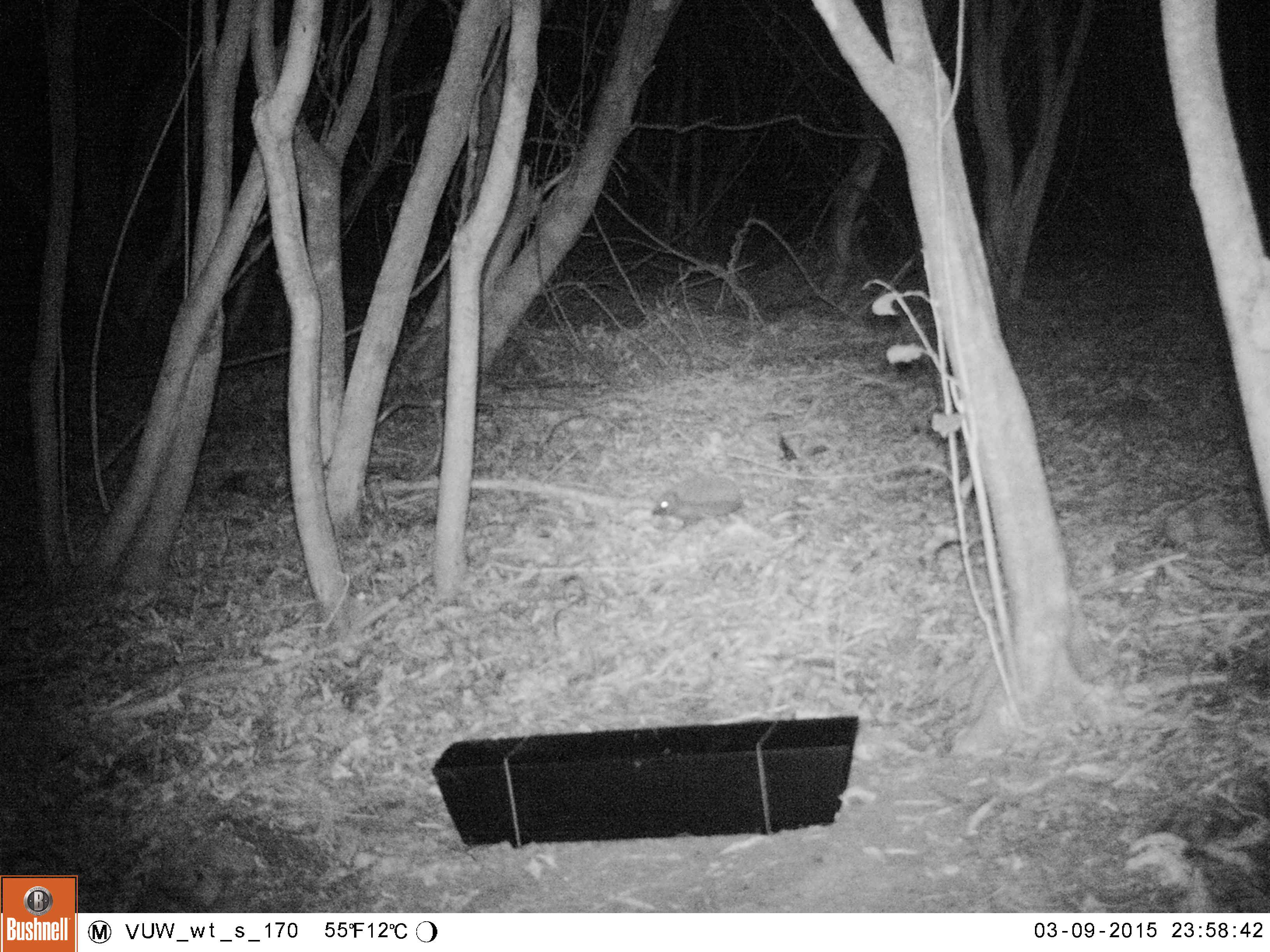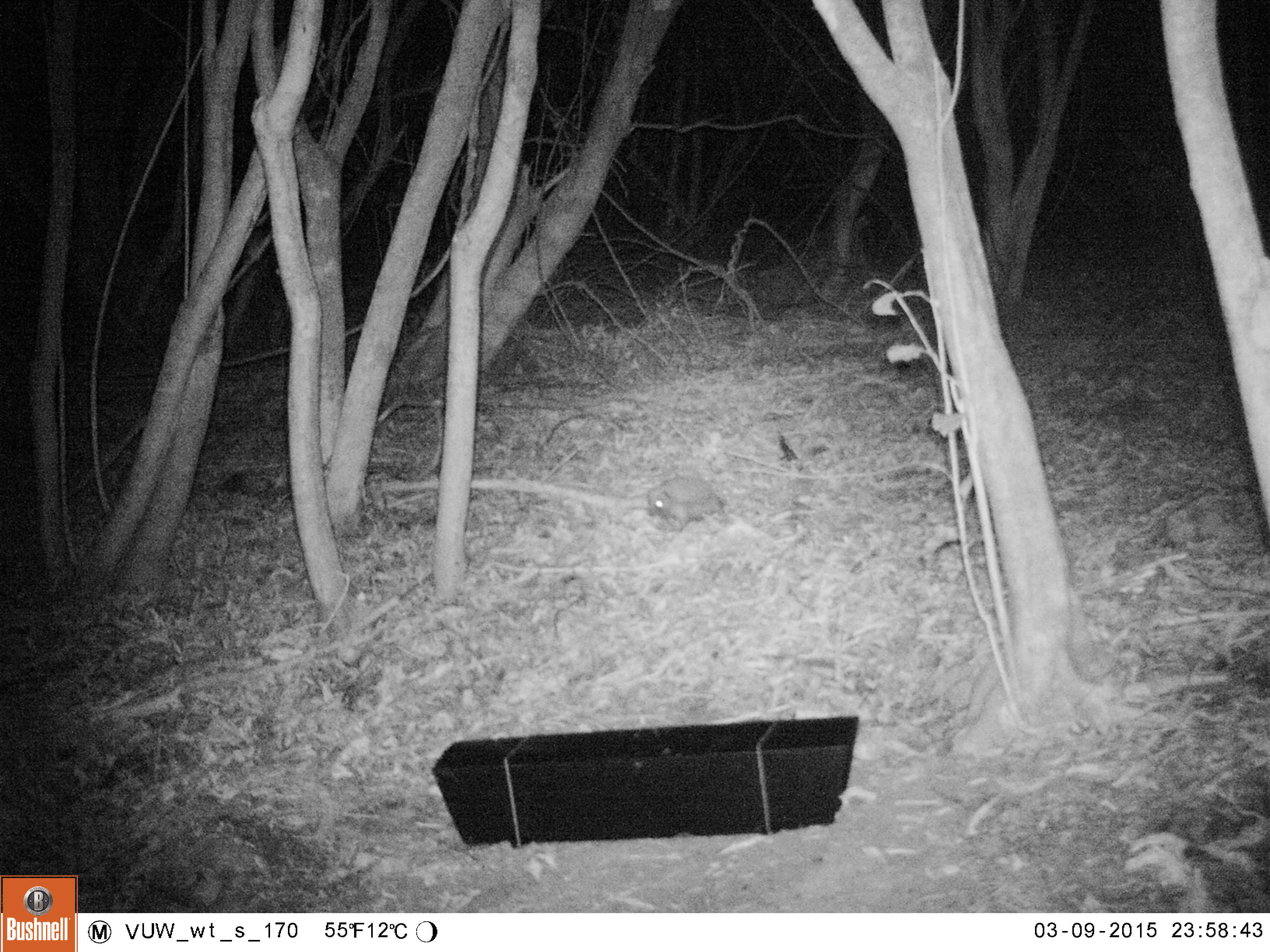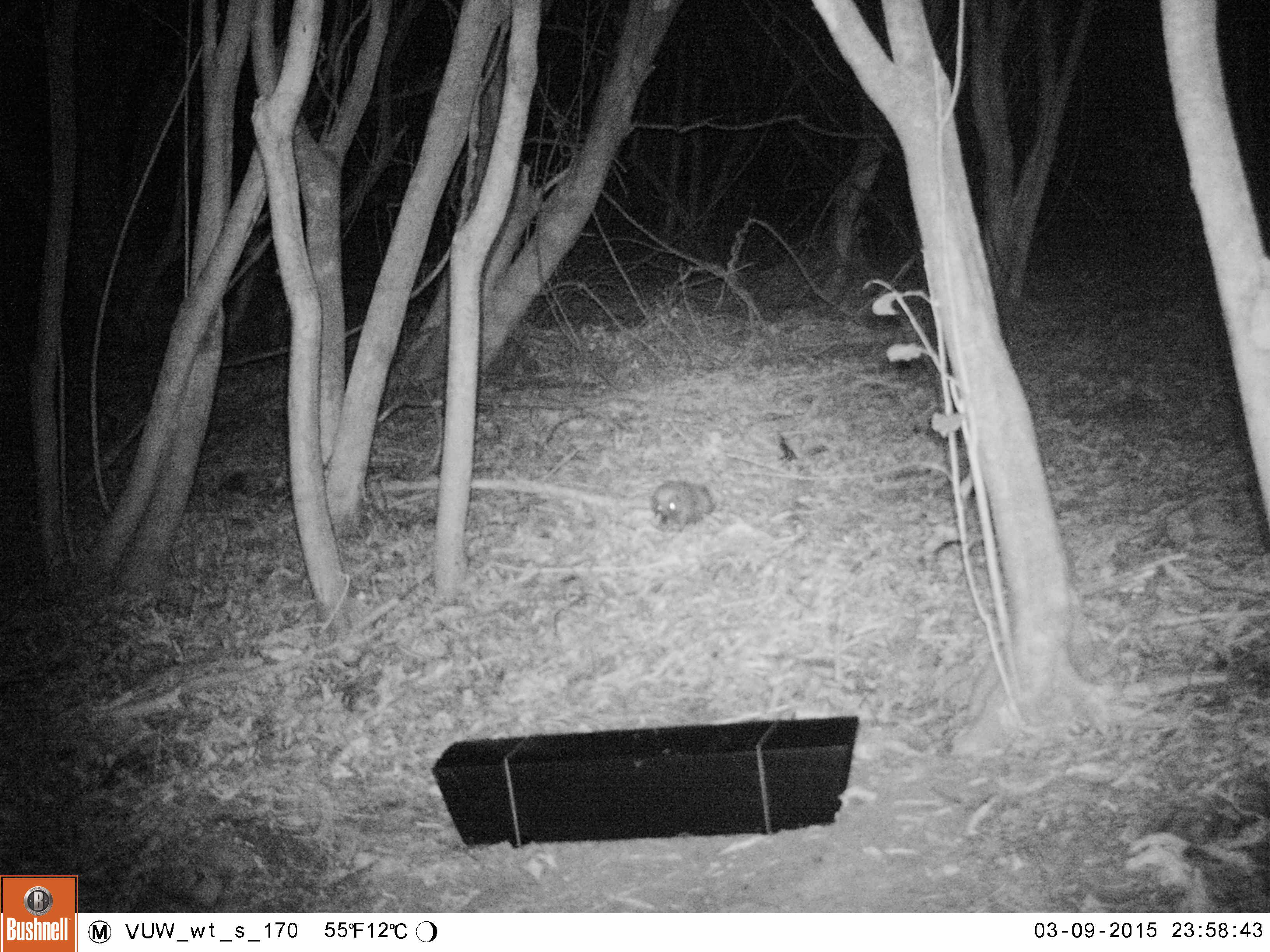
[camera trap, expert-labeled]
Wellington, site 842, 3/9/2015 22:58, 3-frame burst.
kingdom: Animalia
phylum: Chordata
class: Mammalia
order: Eulipotyphla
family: Erinaceidae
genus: Erinaceus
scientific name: Erinaceus europaeus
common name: hedgehog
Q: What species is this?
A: Hedgehog (Erinaceus europaeus).